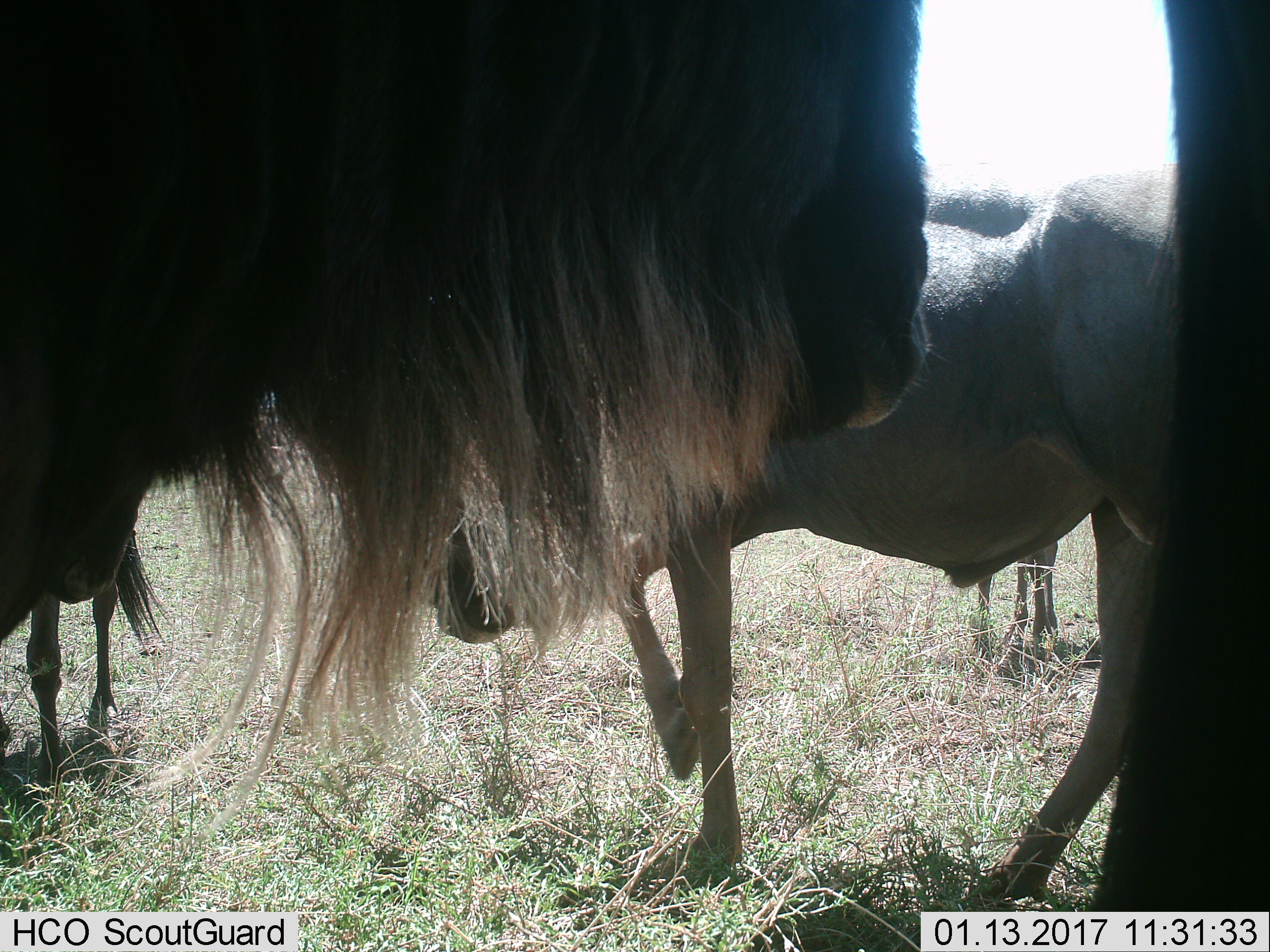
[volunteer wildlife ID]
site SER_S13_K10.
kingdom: Animalia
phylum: Chordata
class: Mammalia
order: Artiodactyla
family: Bovidae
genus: Connochaetes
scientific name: Connochaetes taurinus taurinus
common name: blue wildebeest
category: wildebeestblue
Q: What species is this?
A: Wildebeestblue (blue wildebeest) (Connochaetes taurinus taurinus).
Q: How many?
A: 4.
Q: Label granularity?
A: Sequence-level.